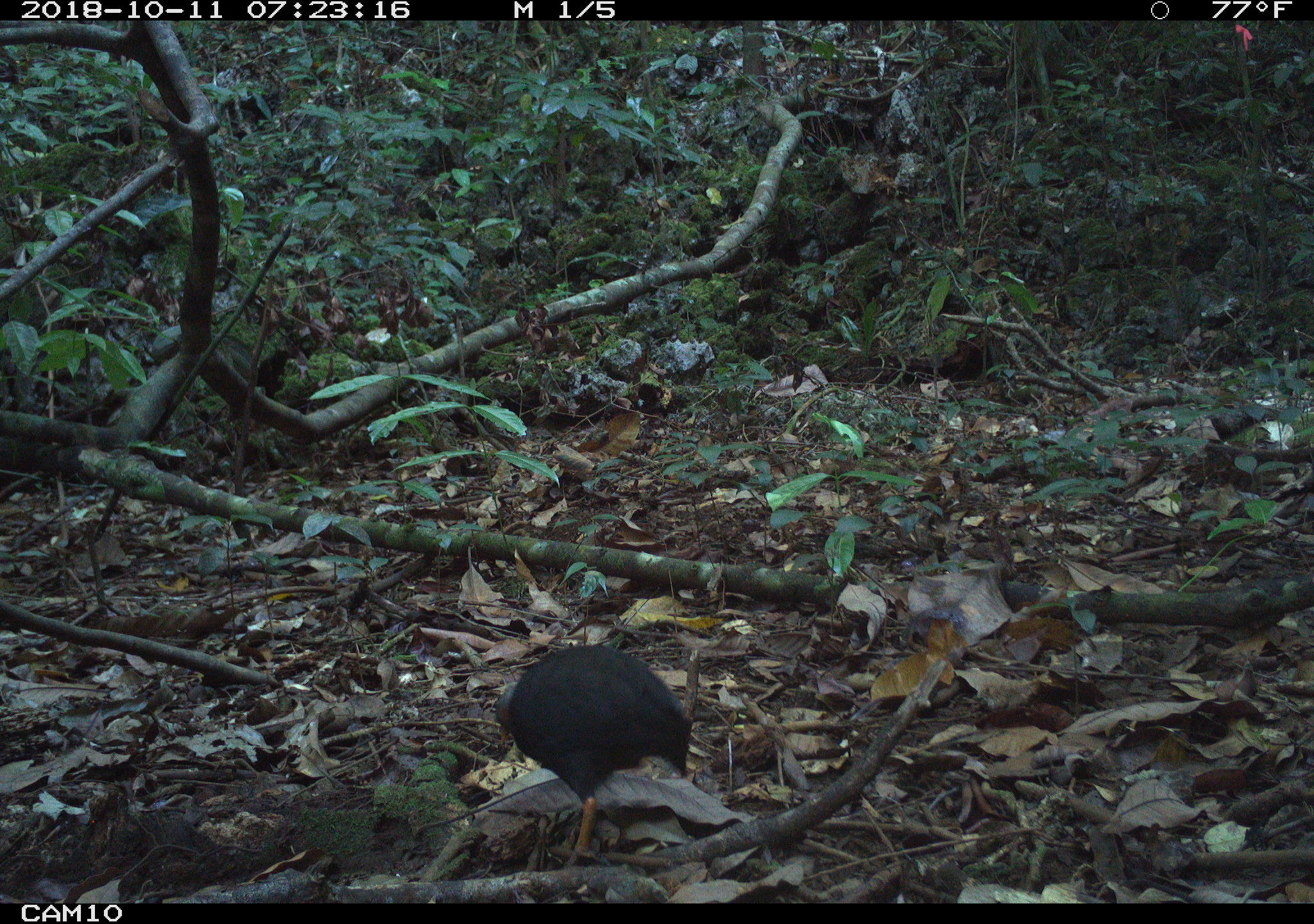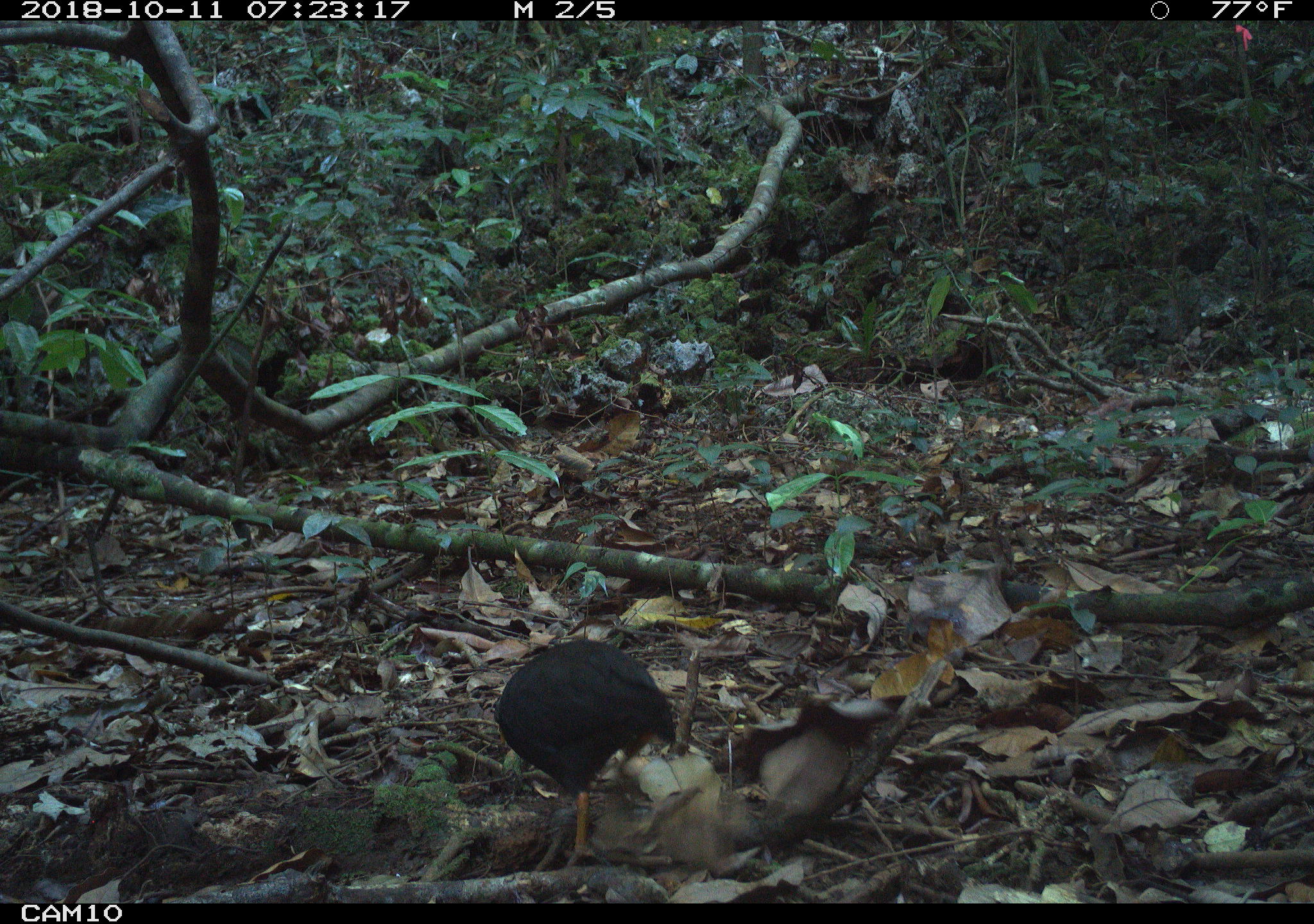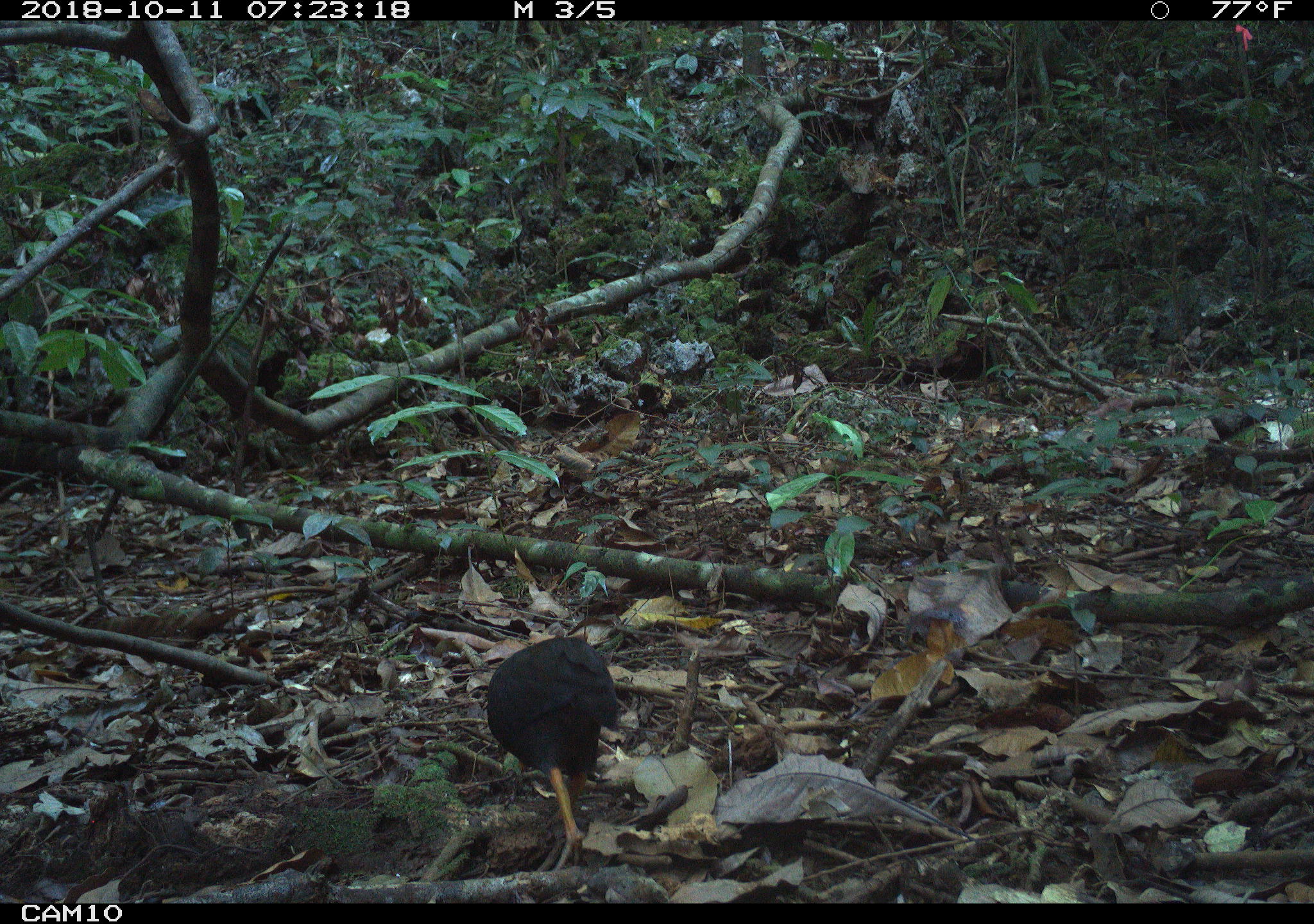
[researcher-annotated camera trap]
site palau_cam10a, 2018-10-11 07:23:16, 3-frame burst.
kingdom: Animalia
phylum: Chordata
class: Aves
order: Galliformes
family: Megapodiidae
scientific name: Megapodiidae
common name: megapode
Megapode (Megapodiidae).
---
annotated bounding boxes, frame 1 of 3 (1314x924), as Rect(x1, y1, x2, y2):
megapode: Rect(491, 645, 707, 869)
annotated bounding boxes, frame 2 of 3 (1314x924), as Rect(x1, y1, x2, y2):
megapode: Rect(489, 640, 674, 872)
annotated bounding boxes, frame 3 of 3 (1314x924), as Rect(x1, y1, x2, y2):
megapode: Rect(479, 632, 619, 875)